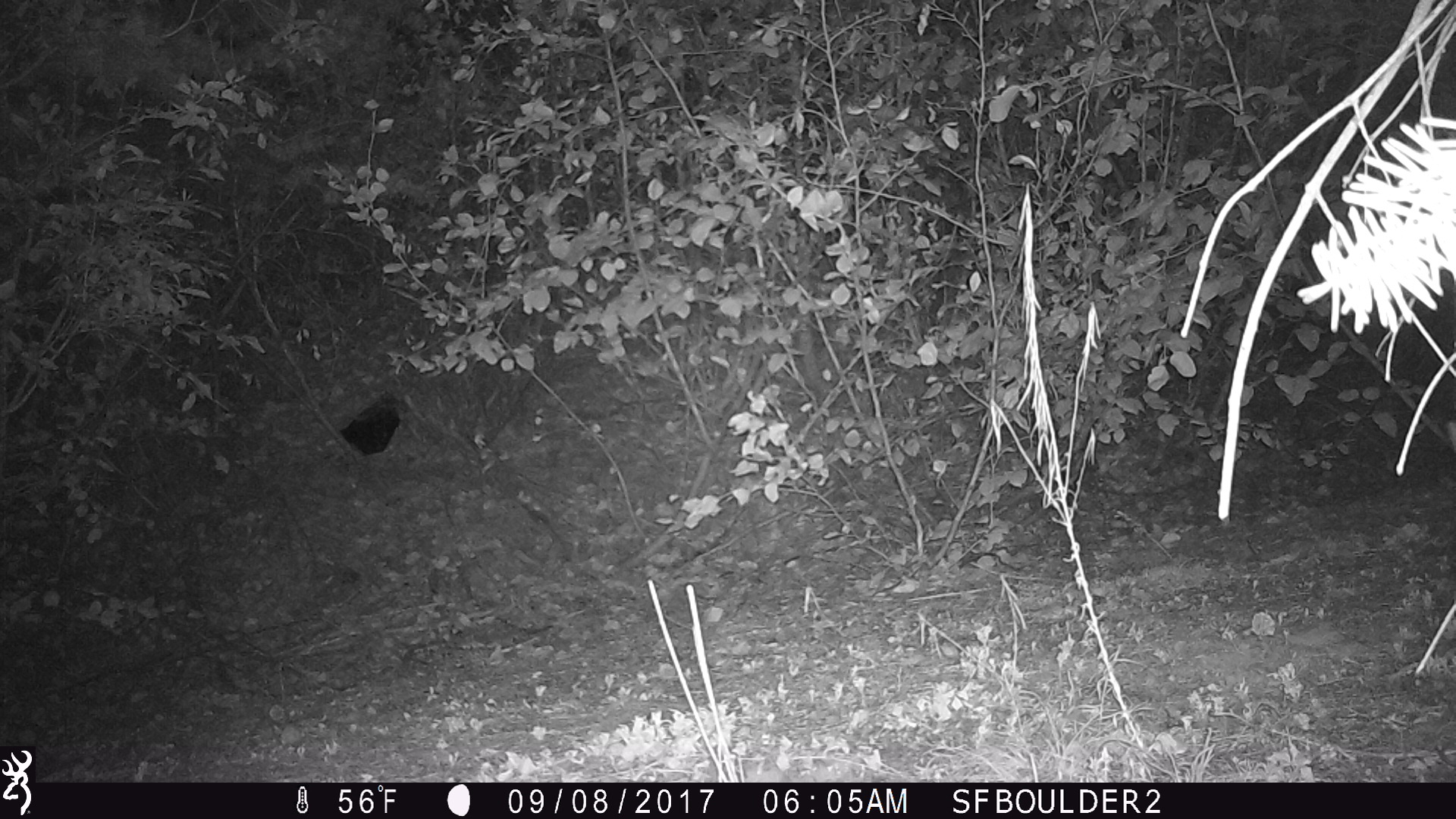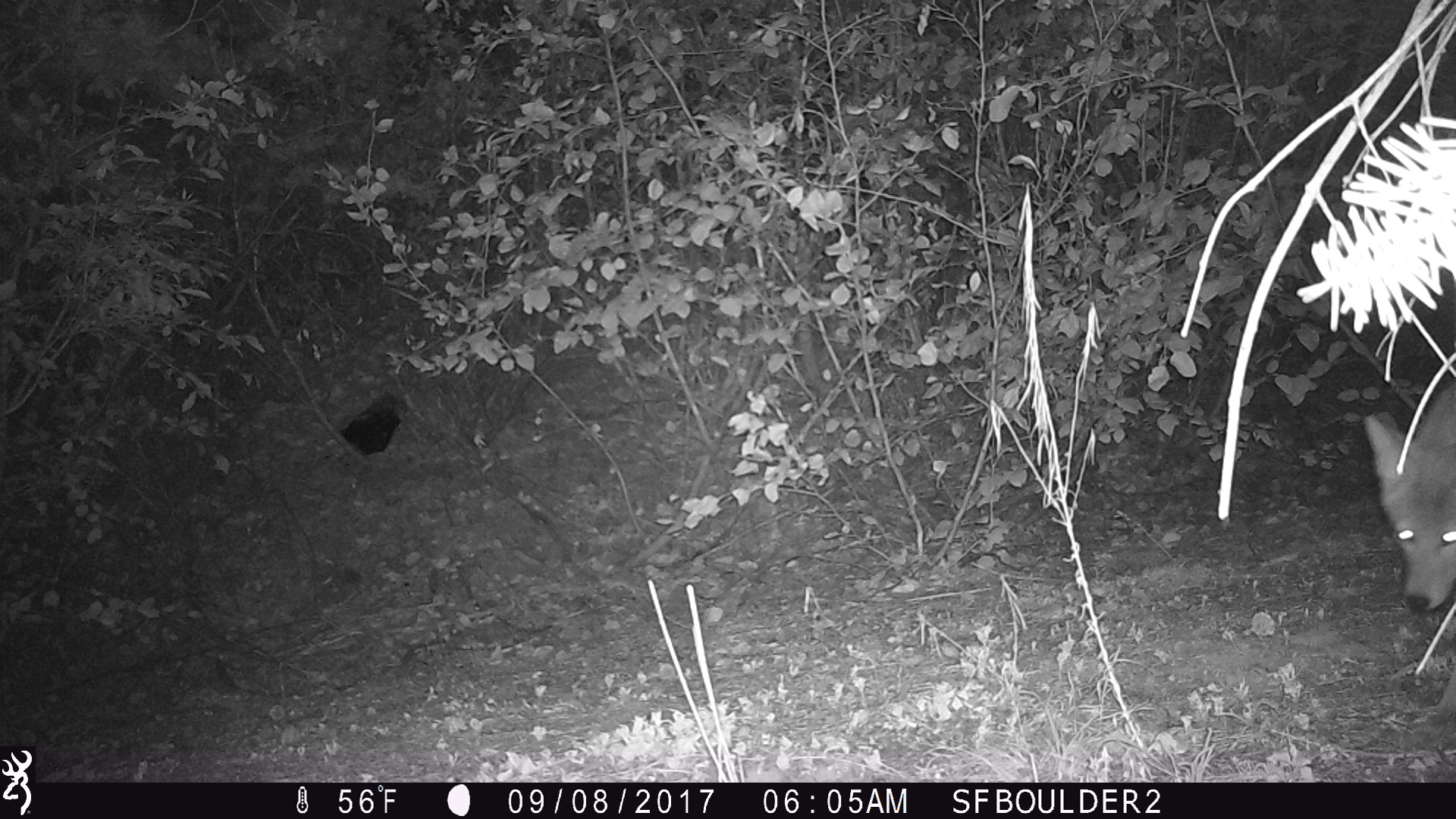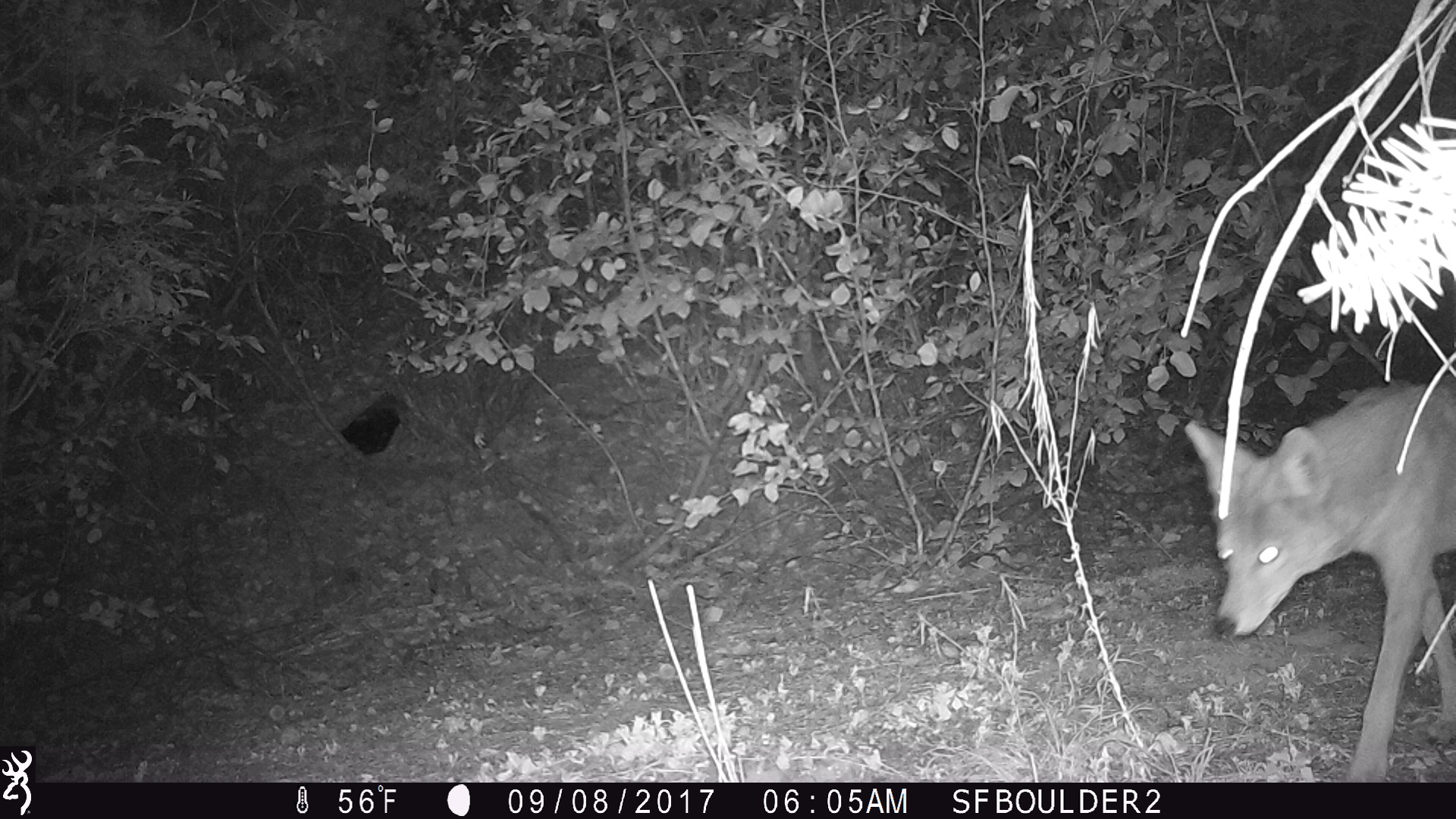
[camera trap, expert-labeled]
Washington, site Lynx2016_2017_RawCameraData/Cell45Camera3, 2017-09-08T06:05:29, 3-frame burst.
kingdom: Animalia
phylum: Chordata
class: Mammalia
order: Carnivora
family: Canidae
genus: Canis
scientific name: Canis latrans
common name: coyote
Canis latrans (coyote). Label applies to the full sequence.